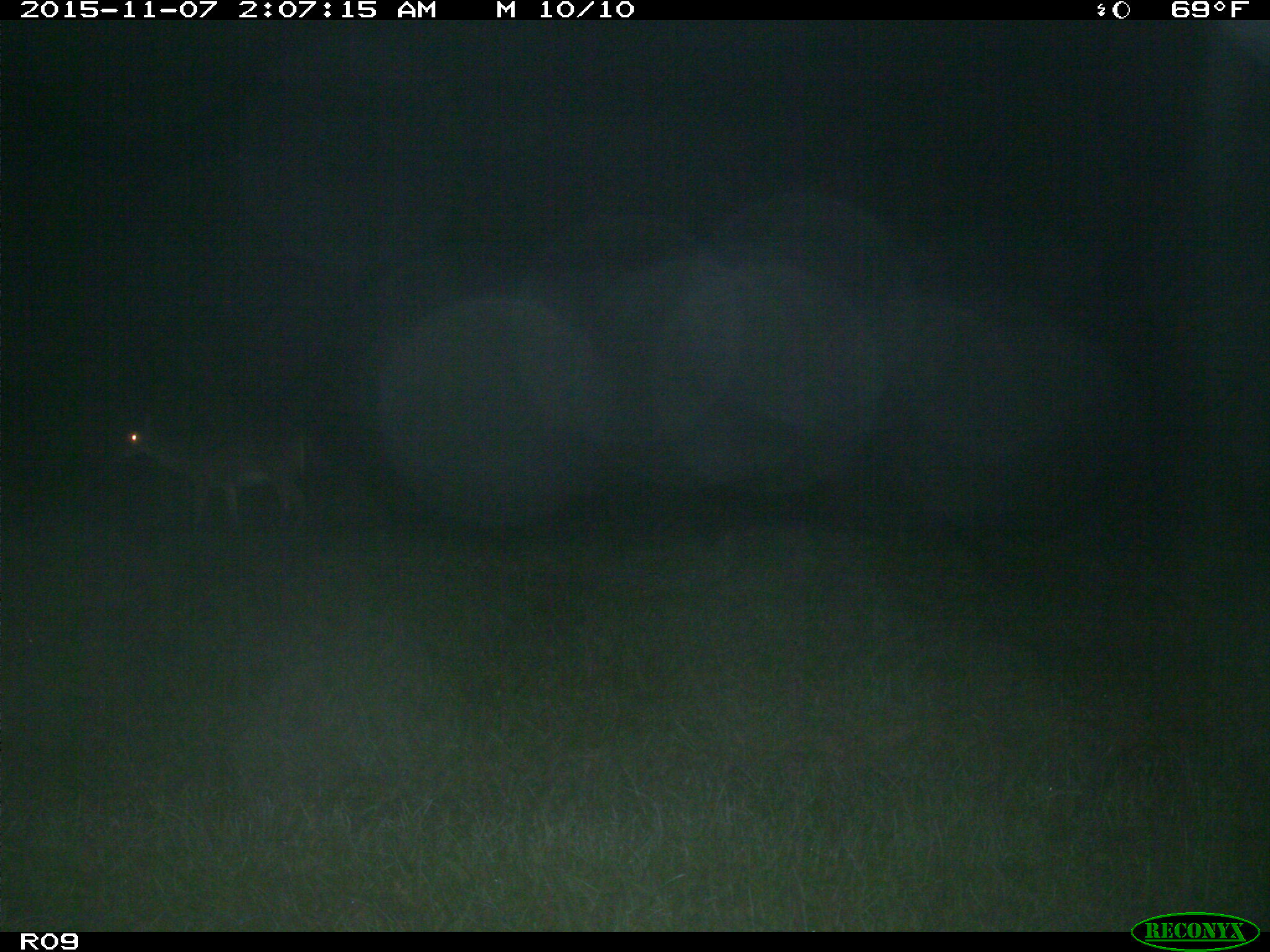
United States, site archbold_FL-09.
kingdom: Animalia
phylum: Chordata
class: Mammalia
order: Artiodactyla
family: Cervidae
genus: Odocoileus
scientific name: Odocoileus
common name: deer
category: unidentified deer